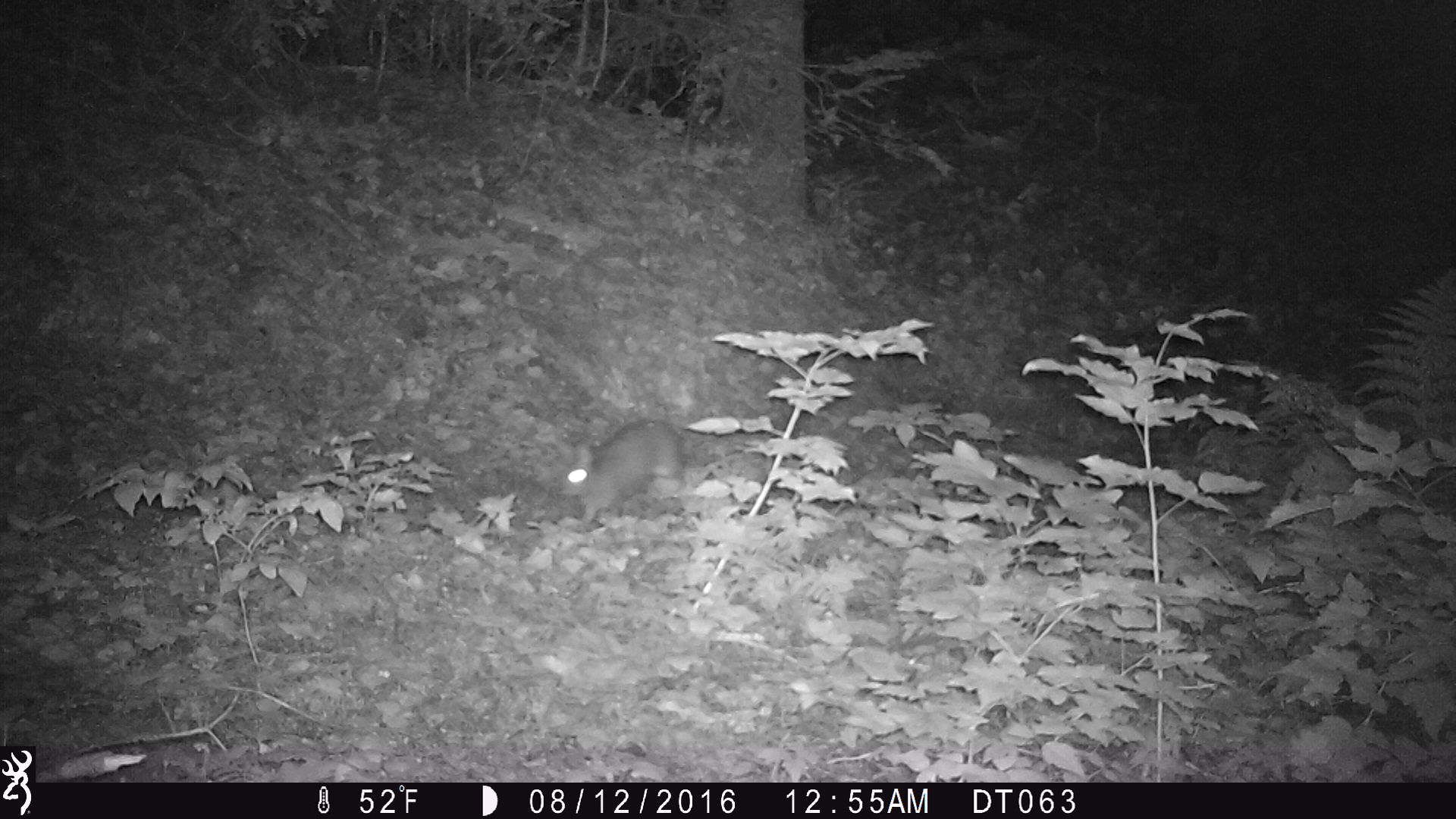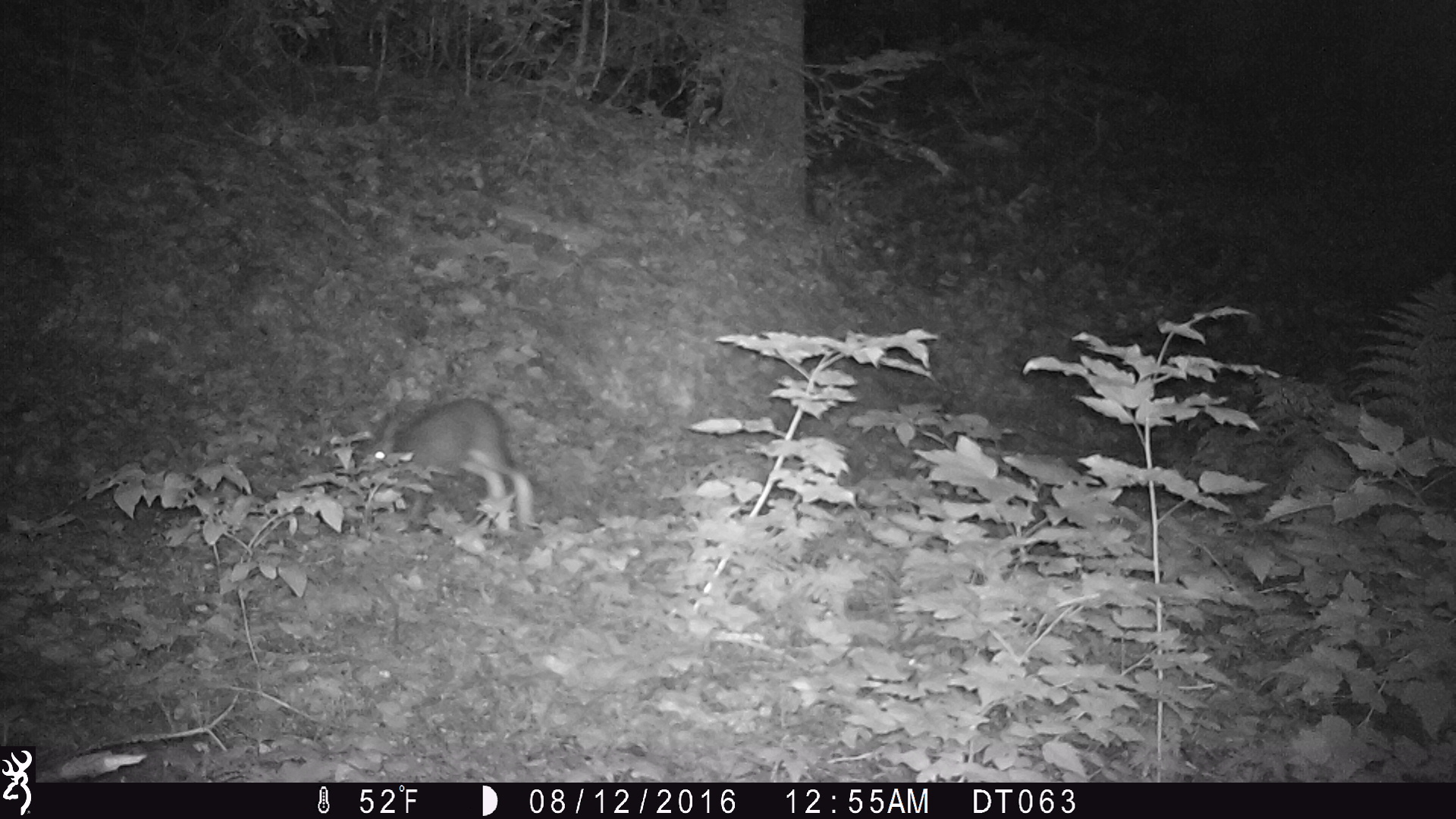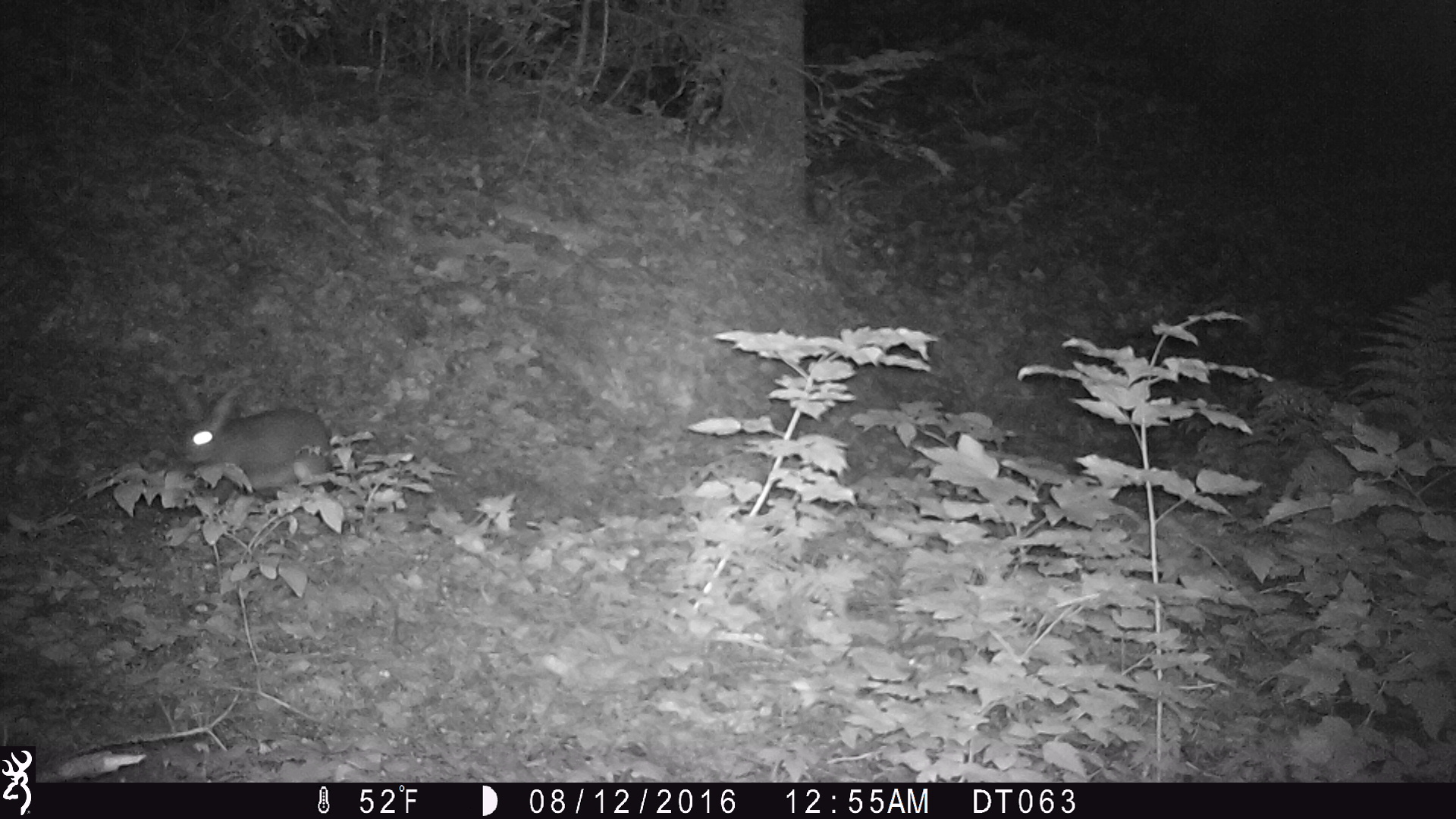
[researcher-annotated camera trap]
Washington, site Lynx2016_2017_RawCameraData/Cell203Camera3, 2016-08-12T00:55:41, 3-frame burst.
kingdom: Animalia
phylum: Chordata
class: Mammalia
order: Lagomorpha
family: Leporidae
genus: Lepus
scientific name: Lepus americanus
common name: snowshoe hare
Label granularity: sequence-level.